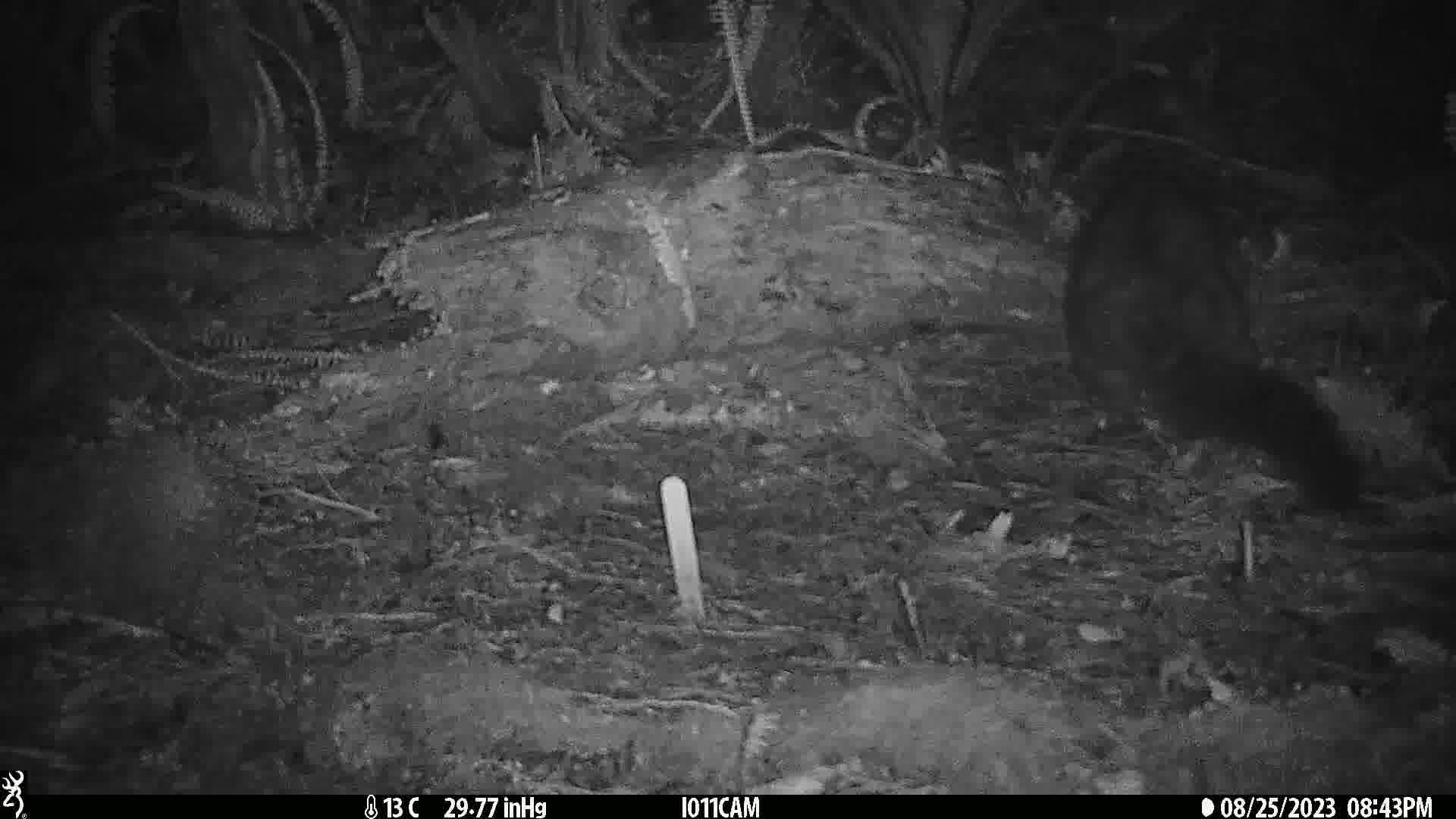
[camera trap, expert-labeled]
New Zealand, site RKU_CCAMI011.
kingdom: Animalia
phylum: Chordata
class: Mammalia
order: Diprotodontia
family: Phalangeridae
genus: Trichosurus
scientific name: Trichosurus vulpecula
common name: common brushtail possum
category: possum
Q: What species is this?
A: Possum (common brushtail possum) (Trichosurus vulpecula).